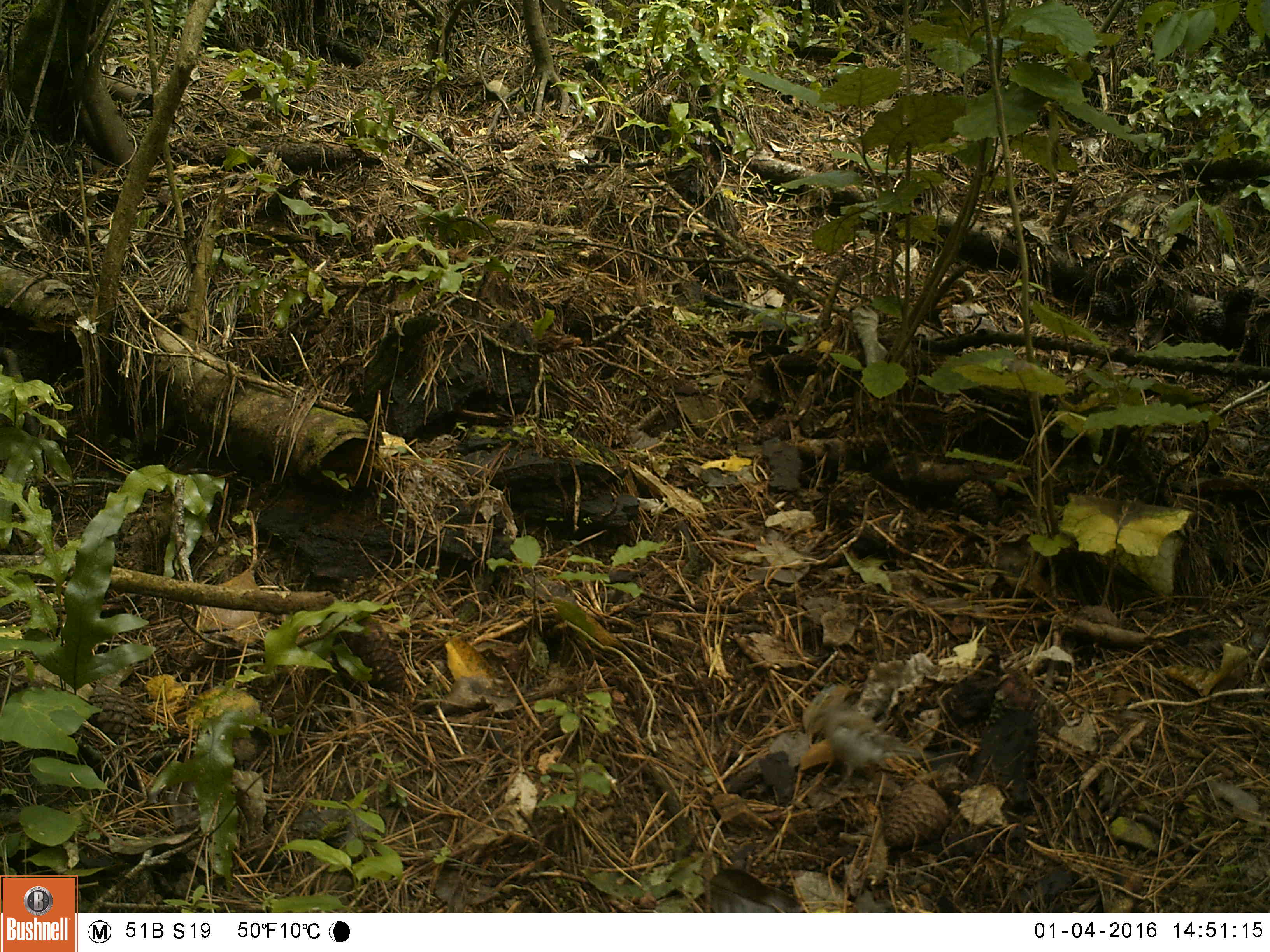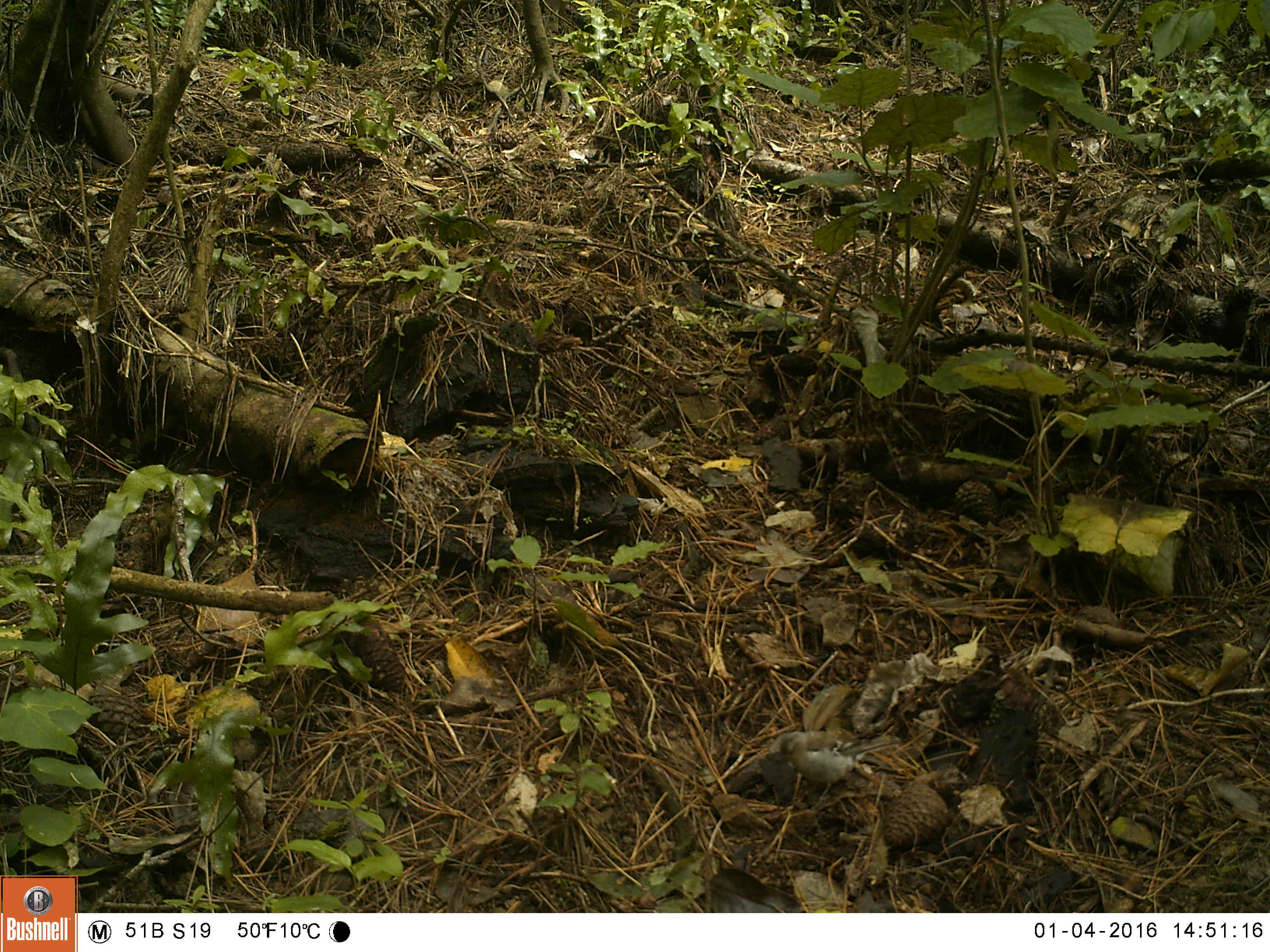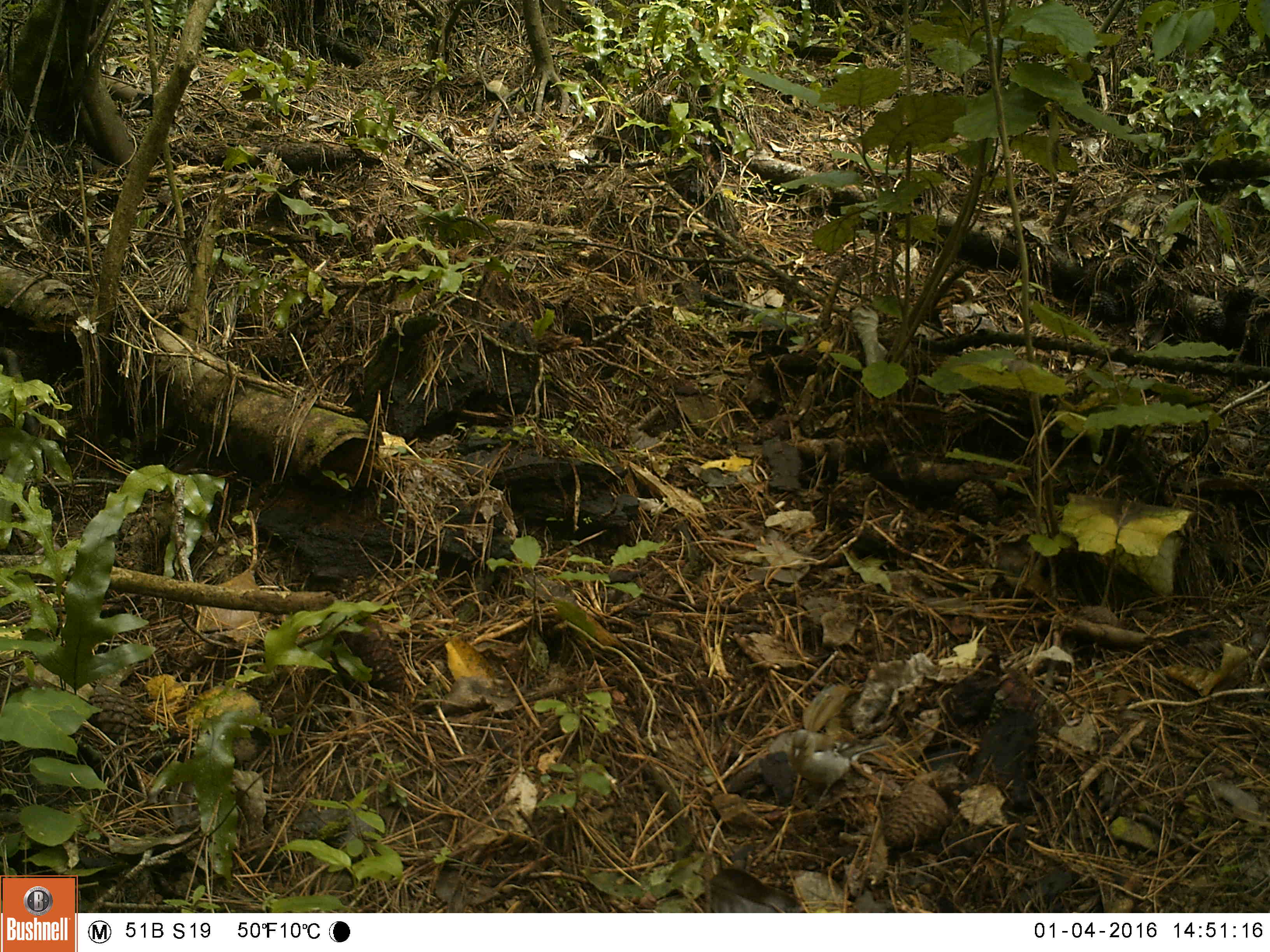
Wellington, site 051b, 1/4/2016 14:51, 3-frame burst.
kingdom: Animalia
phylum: Chordata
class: Aves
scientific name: Aves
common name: bird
Bird (Aves).